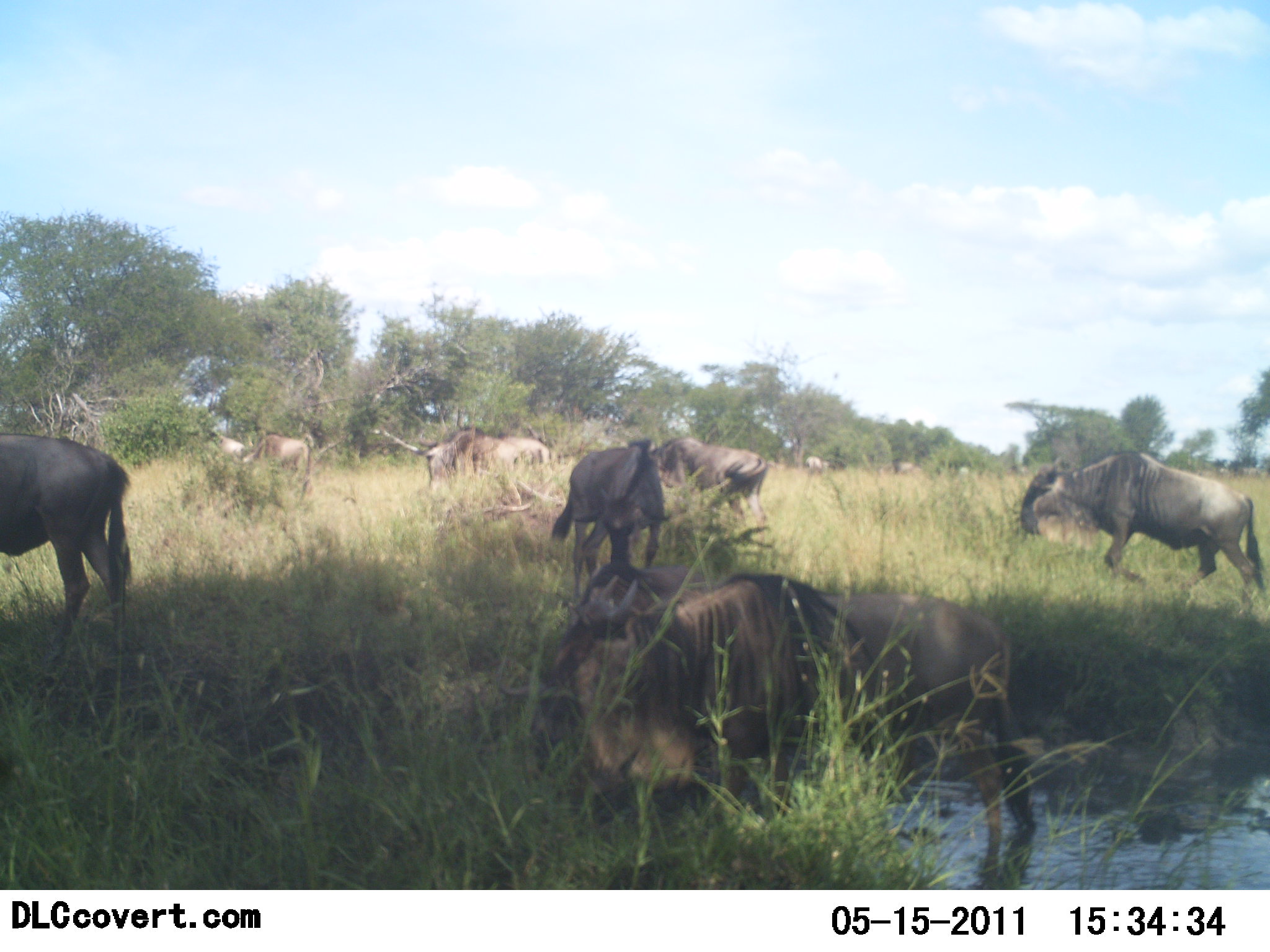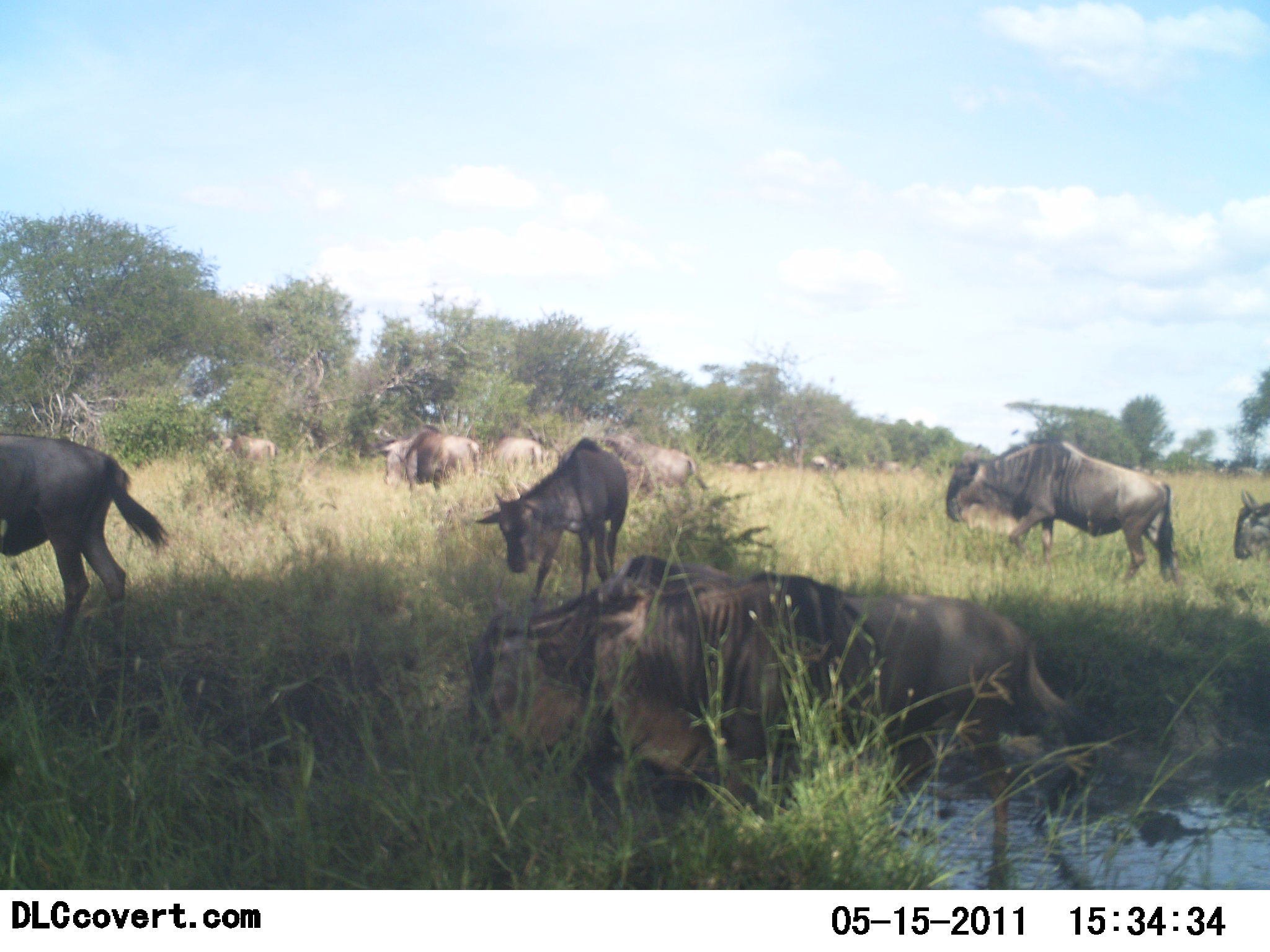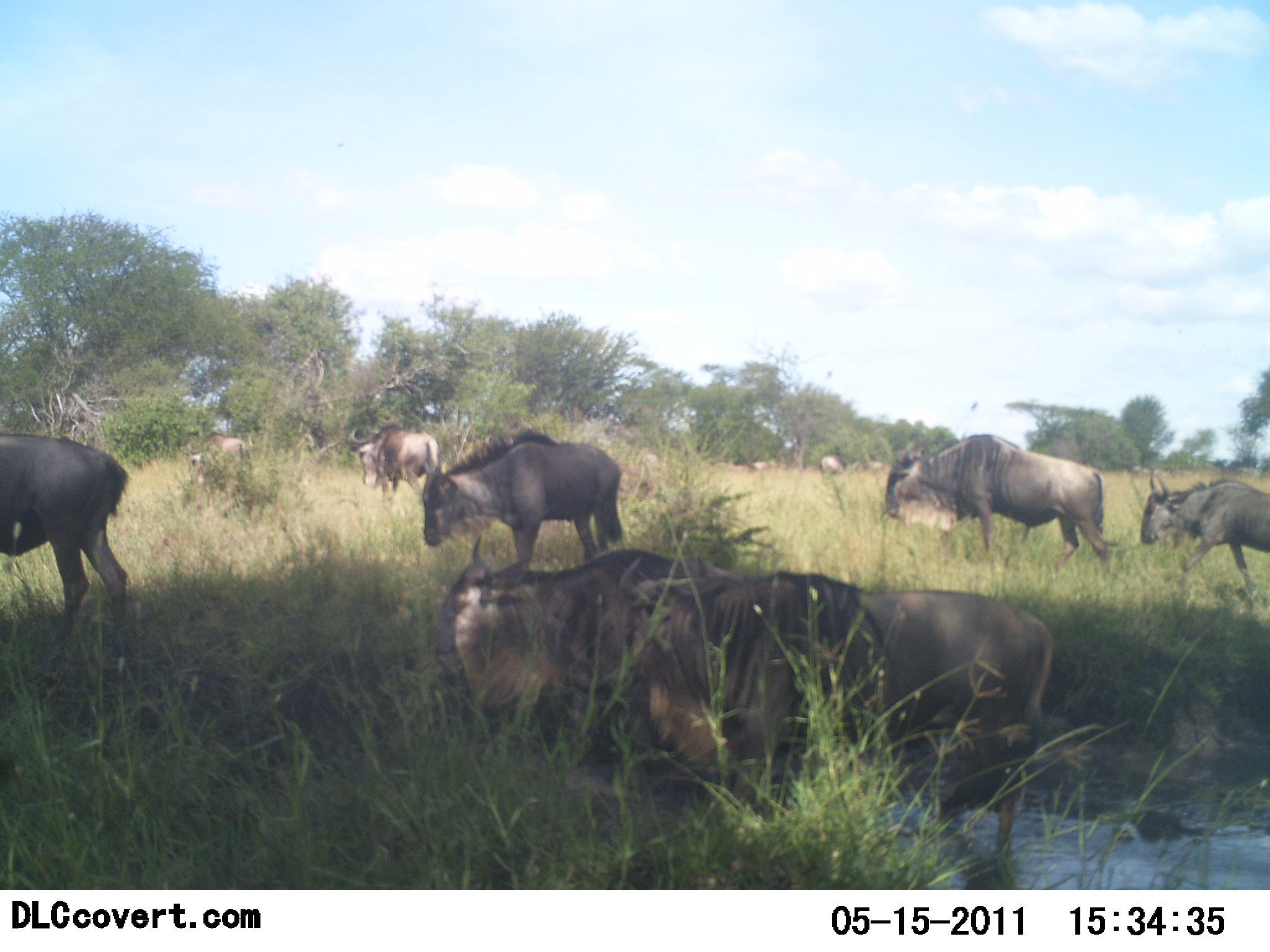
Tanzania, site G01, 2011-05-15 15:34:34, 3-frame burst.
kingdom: Animalia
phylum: Chordata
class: Mammalia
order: Artiodactyla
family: Bovidae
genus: Connochaetes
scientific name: Connochaetes taurinus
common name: blue wildebeest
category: wildebeest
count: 11-50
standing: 20%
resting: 30%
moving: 90%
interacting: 0%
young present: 0%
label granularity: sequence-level